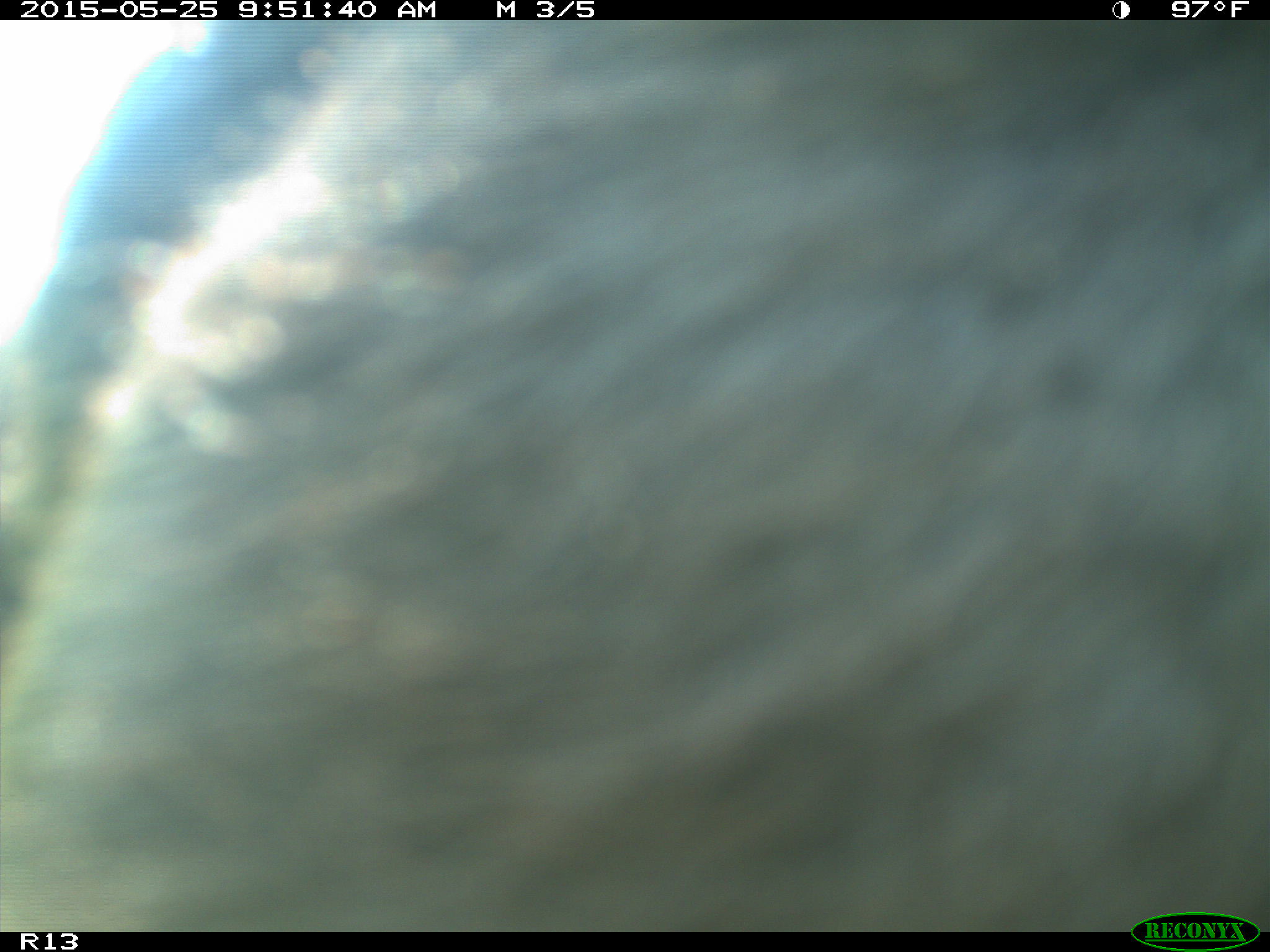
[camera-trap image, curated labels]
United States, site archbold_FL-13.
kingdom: Animalia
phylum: Chordata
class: Mammalia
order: Artiodactyla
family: Bovidae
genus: Bos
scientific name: Bos taurus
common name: domestic cow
Bos taurus (domestic cow).